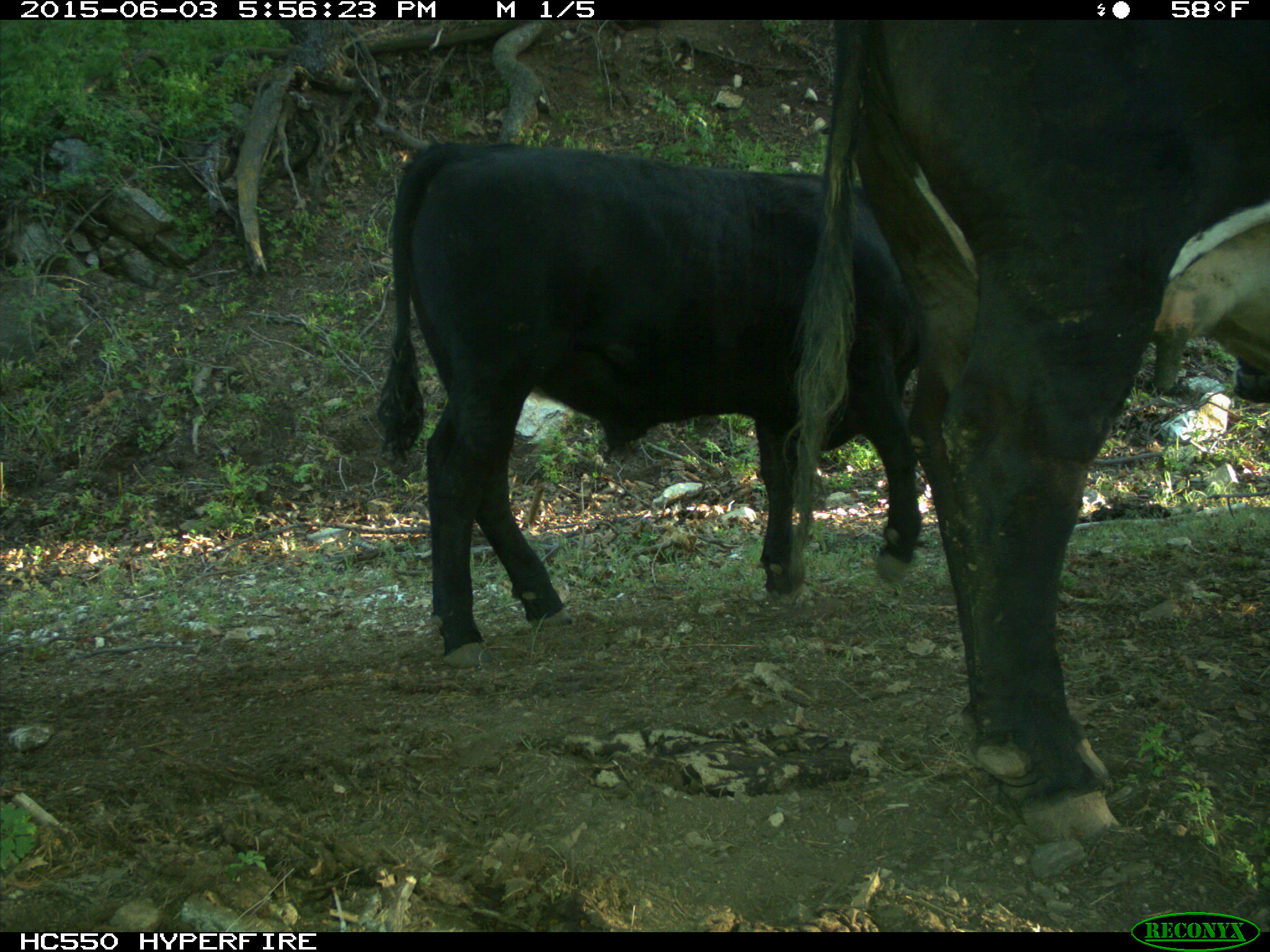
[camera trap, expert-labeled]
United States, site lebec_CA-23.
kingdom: Animalia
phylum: Chordata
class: Mammalia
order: Artiodactyla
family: Bovidae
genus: Bos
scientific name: Bos taurus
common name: domestic cow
Bos taurus (domestic cow).